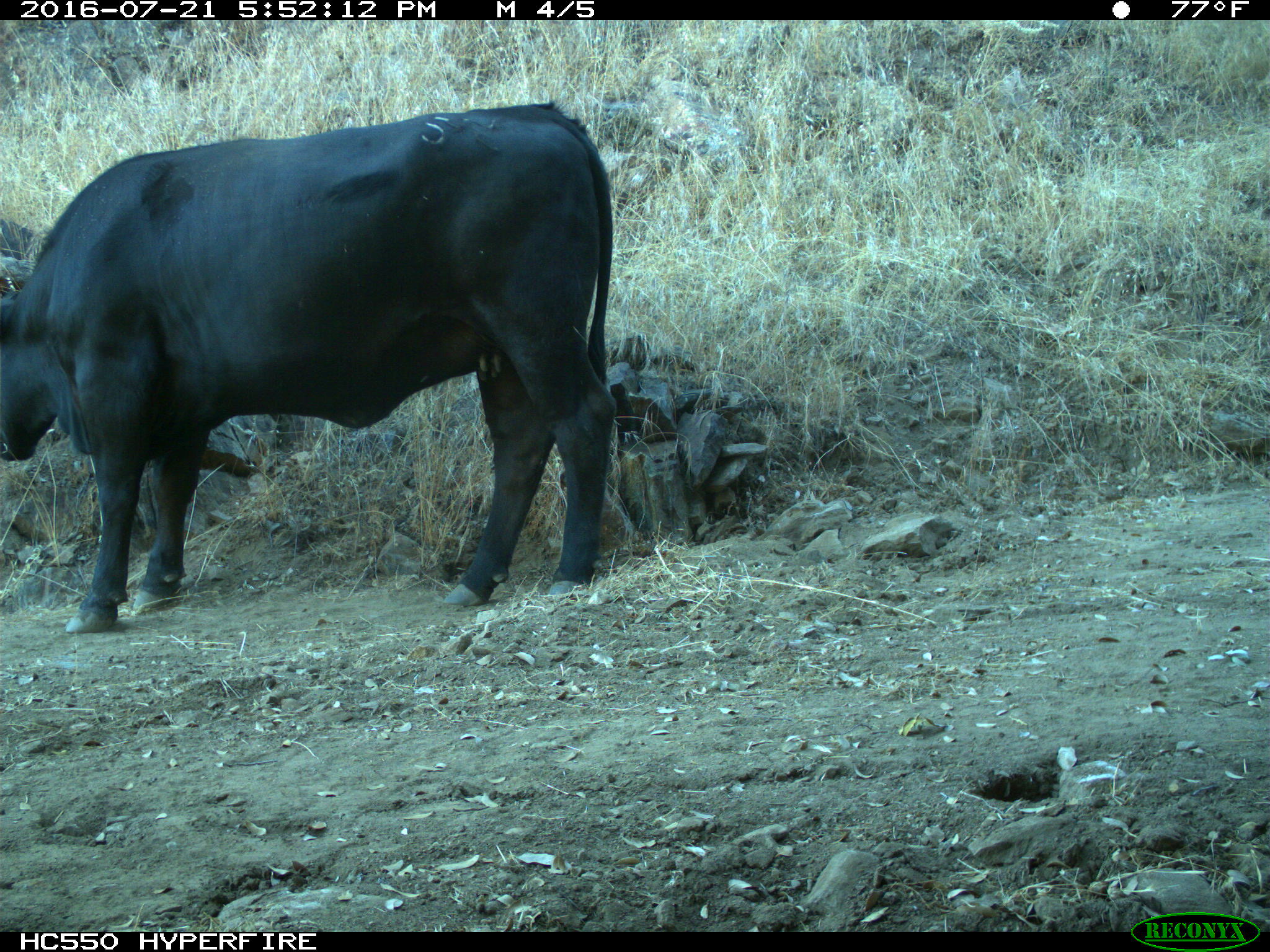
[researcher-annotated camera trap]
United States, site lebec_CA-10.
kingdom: Animalia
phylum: Chordata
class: Mammalia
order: Artiodactyla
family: Bovidae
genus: Bos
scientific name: Bos taurus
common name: domestic cow